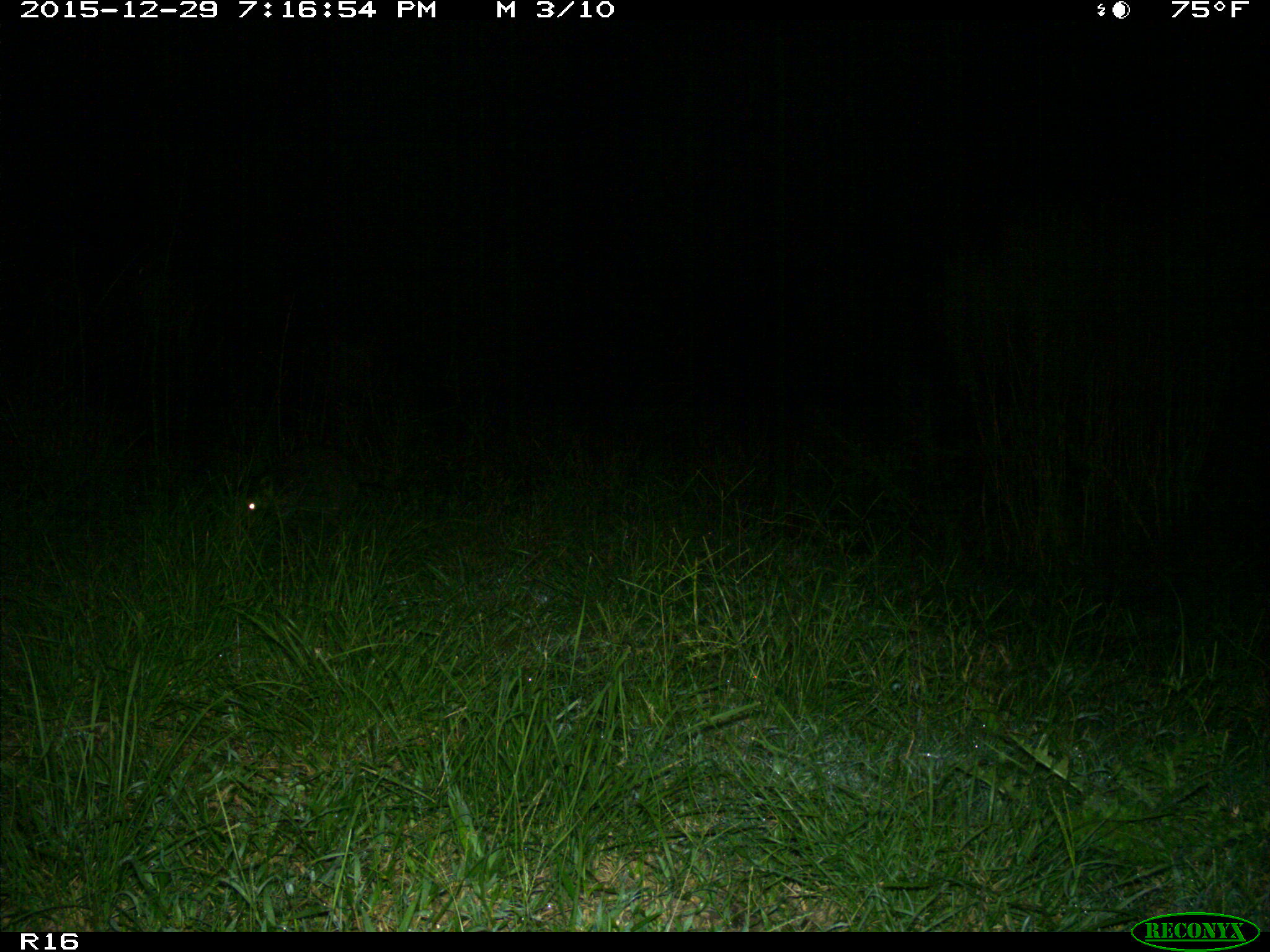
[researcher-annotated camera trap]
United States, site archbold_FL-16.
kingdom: Animalia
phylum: Chordata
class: Mammalia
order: Carnivora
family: Procyonidae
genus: Procyon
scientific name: Procyon lotor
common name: common raccoon